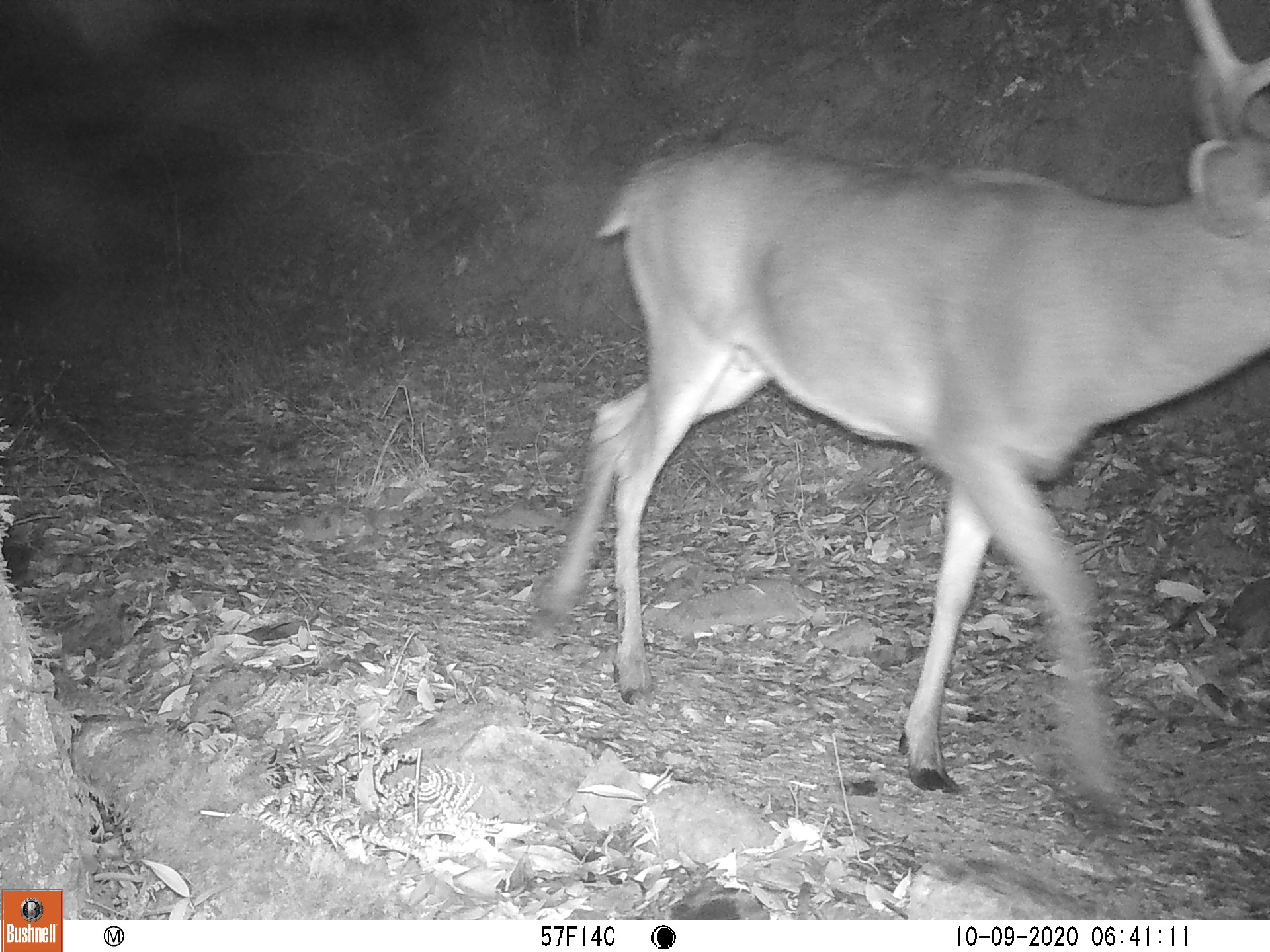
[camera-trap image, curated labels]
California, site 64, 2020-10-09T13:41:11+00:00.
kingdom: Animalia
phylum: Chordata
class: Mammalia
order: Artiodactyla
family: Cervidae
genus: Odocoileus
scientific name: Odocoileus hemionus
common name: mule deer